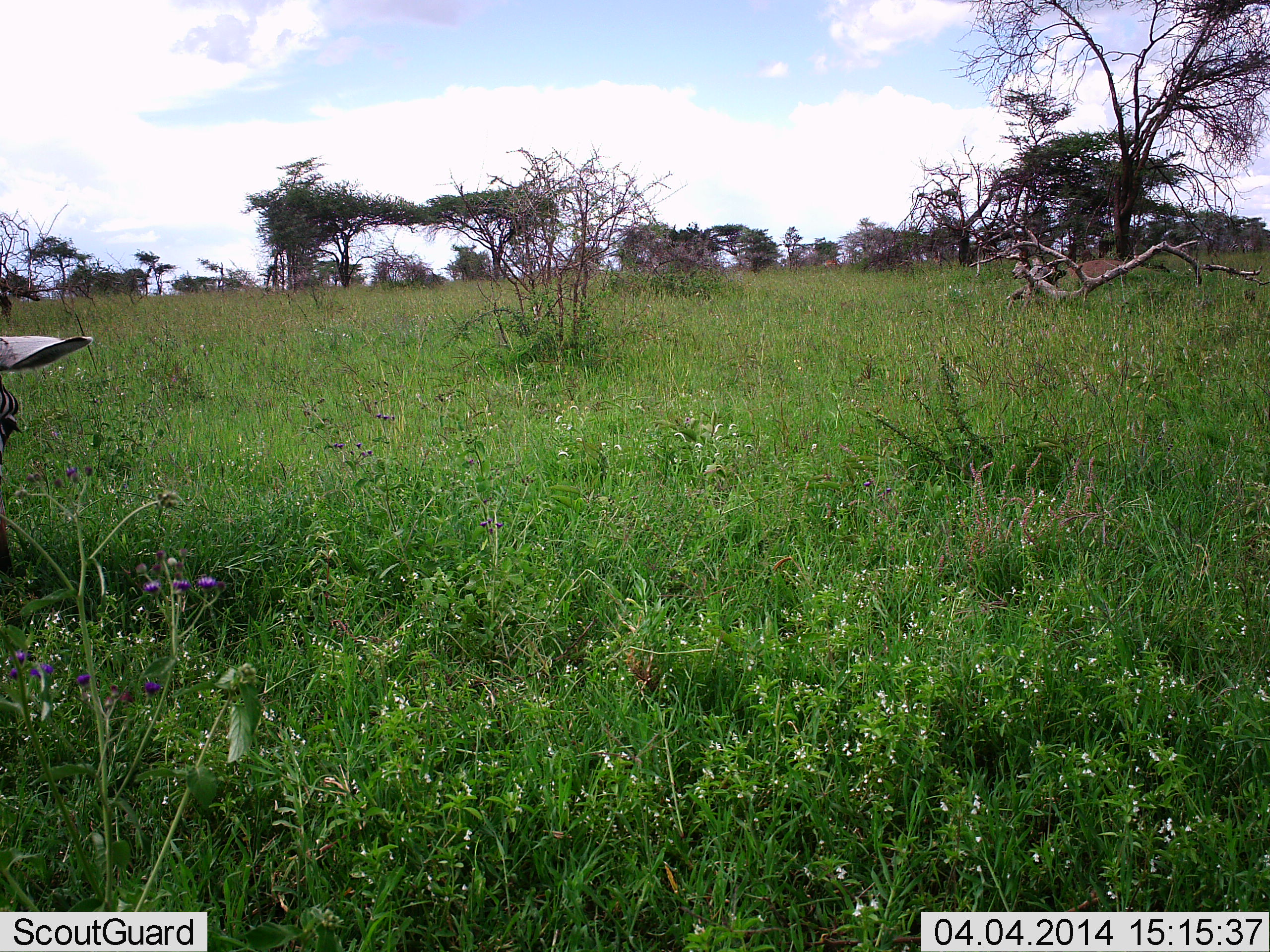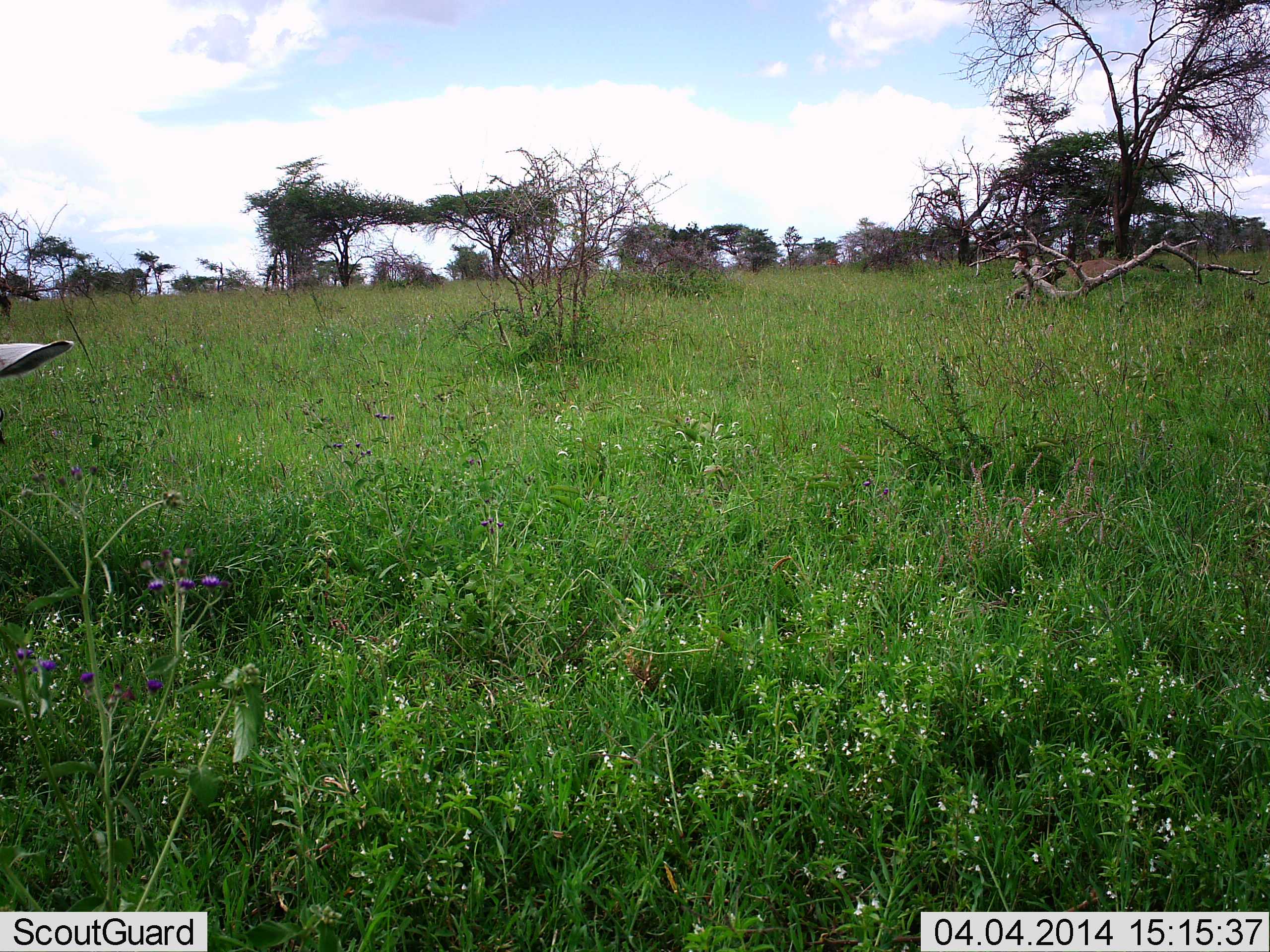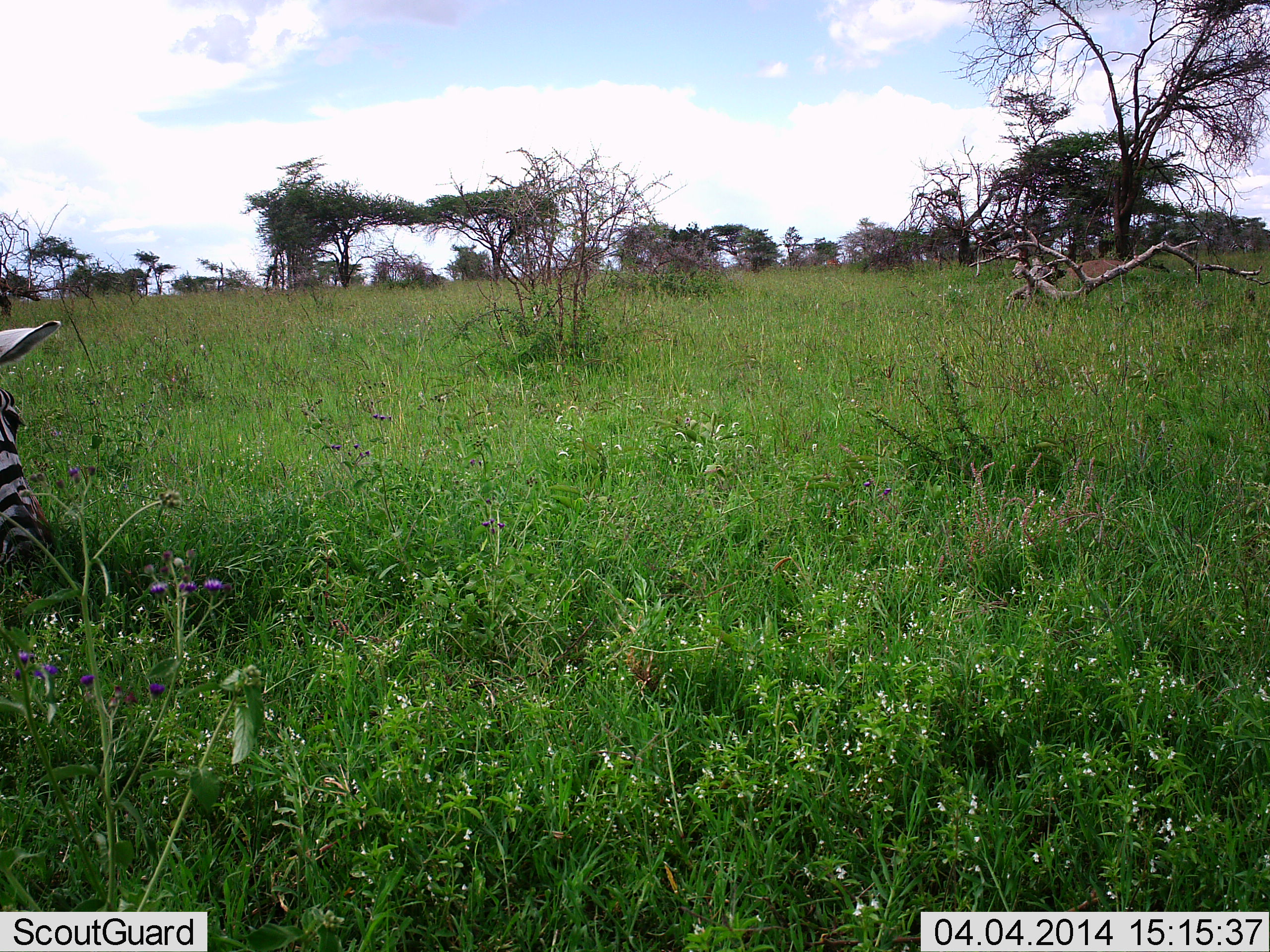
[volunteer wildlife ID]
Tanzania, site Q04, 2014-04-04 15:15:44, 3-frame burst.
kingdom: Animalia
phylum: Chordata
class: Mammalia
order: Perissodactyla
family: Equidae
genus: Equus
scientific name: Equus quagga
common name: plains zebra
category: zebra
Zebra (plains zebra) (Equus quagga), count 1. Behavior (volunteer vote fractions): standing 10%, resting 0%, moving 10%, interacting 0%. Young present (vote fraction): 0%. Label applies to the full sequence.